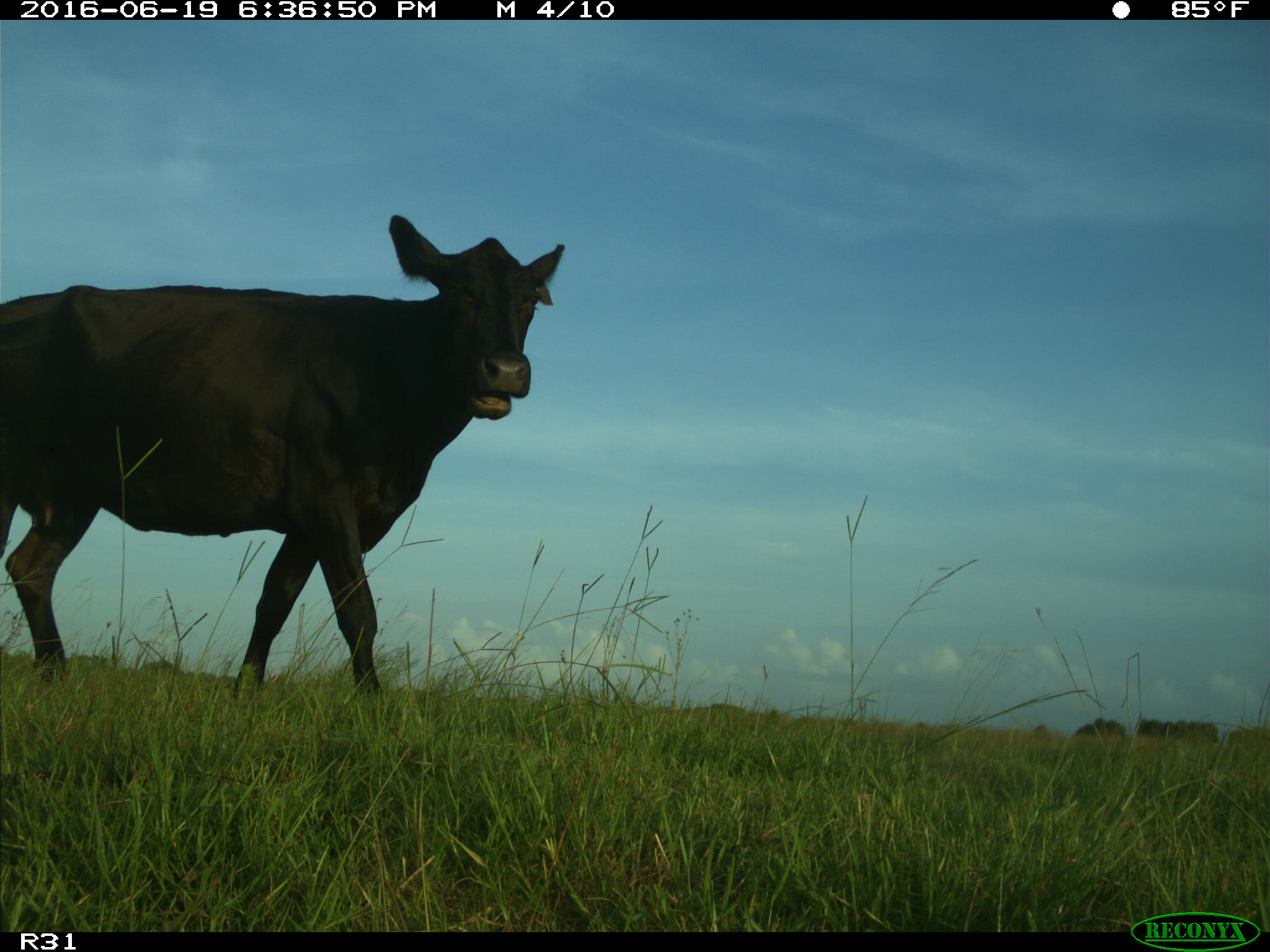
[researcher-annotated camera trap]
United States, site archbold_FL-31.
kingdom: Animalia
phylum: Chordata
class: Mammalia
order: Artiodactyla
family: Bovidae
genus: Bos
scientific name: Bos taurus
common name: domestic cow